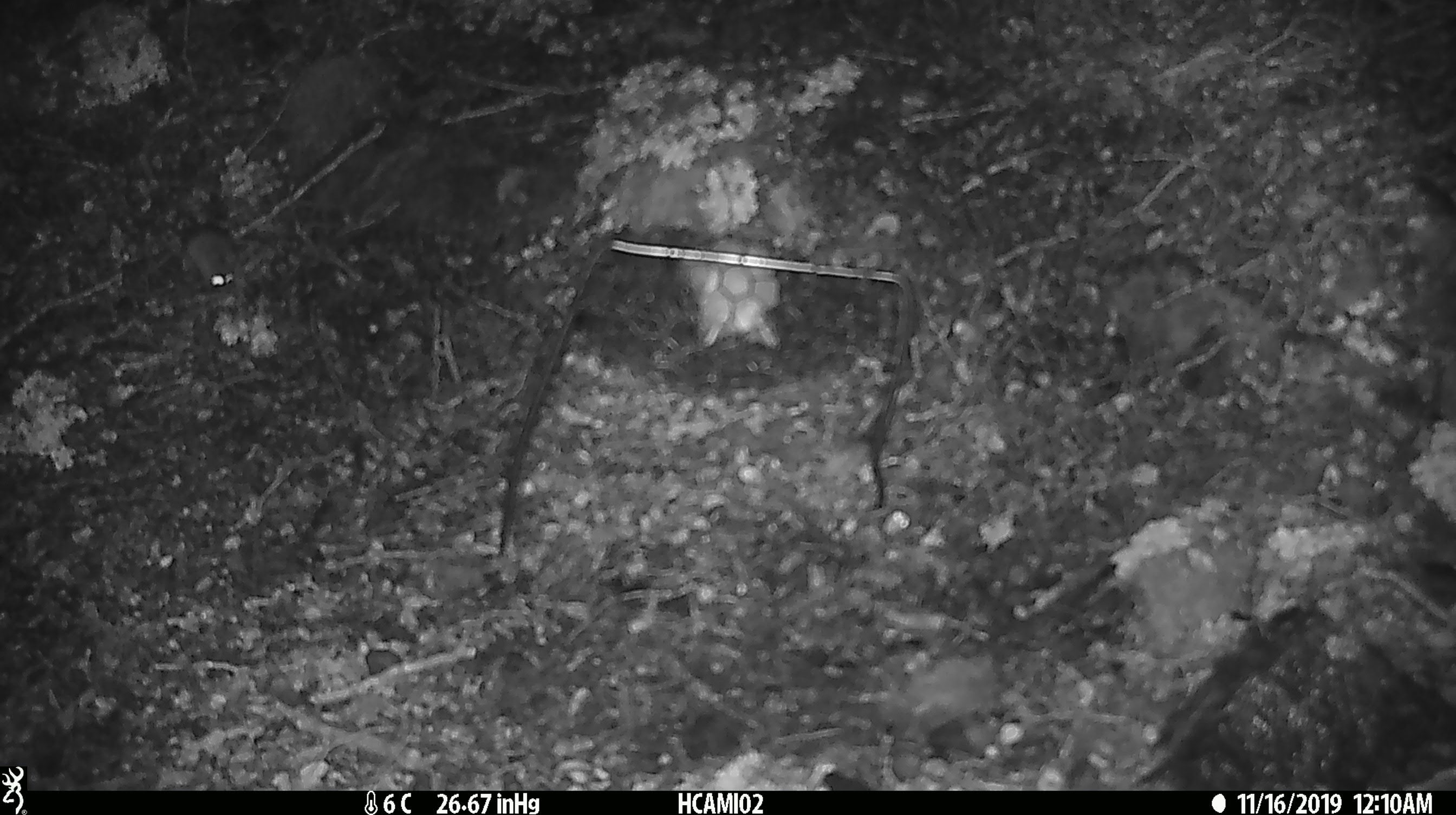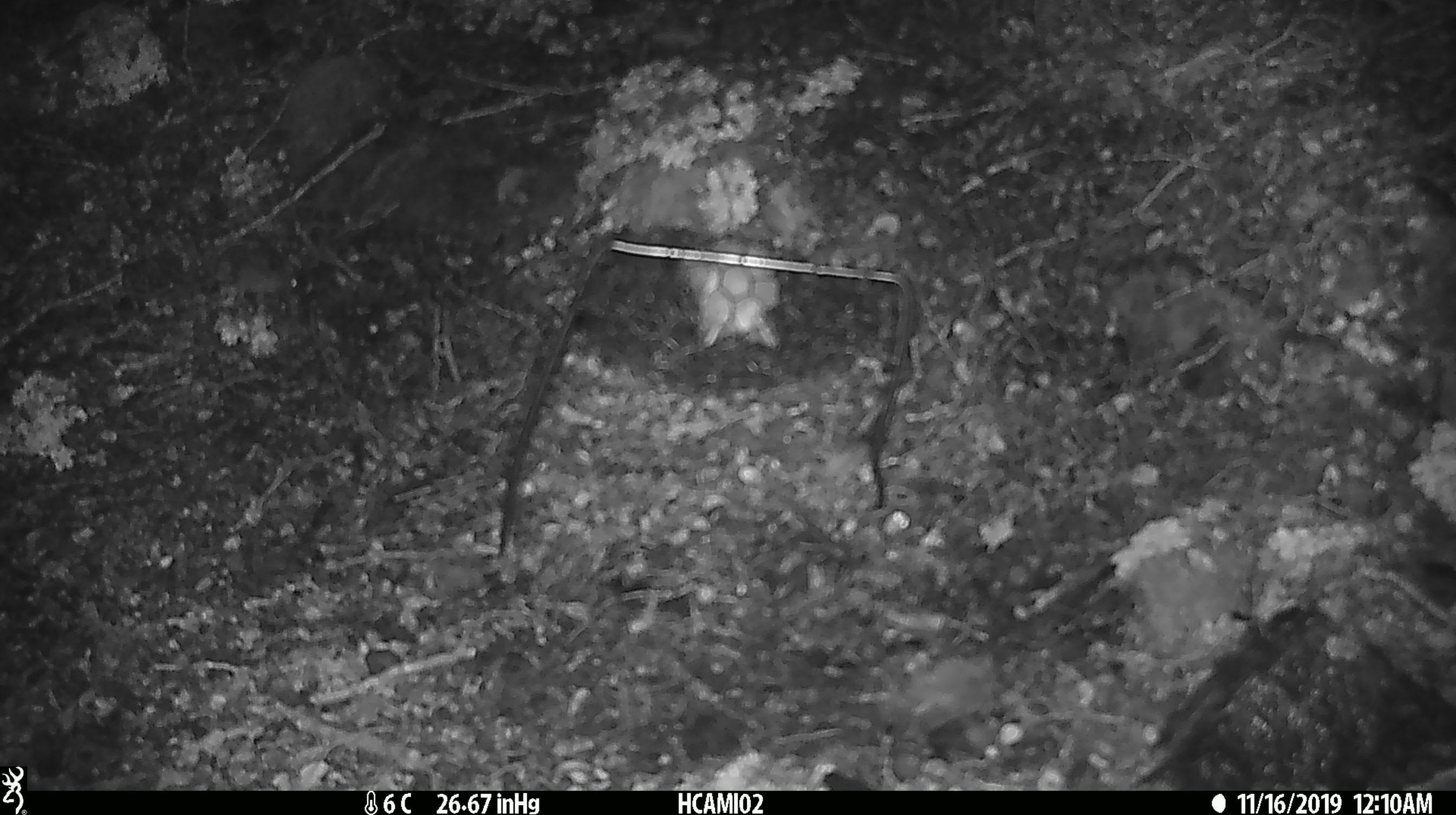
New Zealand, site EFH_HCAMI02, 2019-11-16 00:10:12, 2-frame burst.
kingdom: Animalia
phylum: Chordata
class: Mammalia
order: Rodentia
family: Muridae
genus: Mus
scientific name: Mus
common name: mouse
Mouse (Mus).